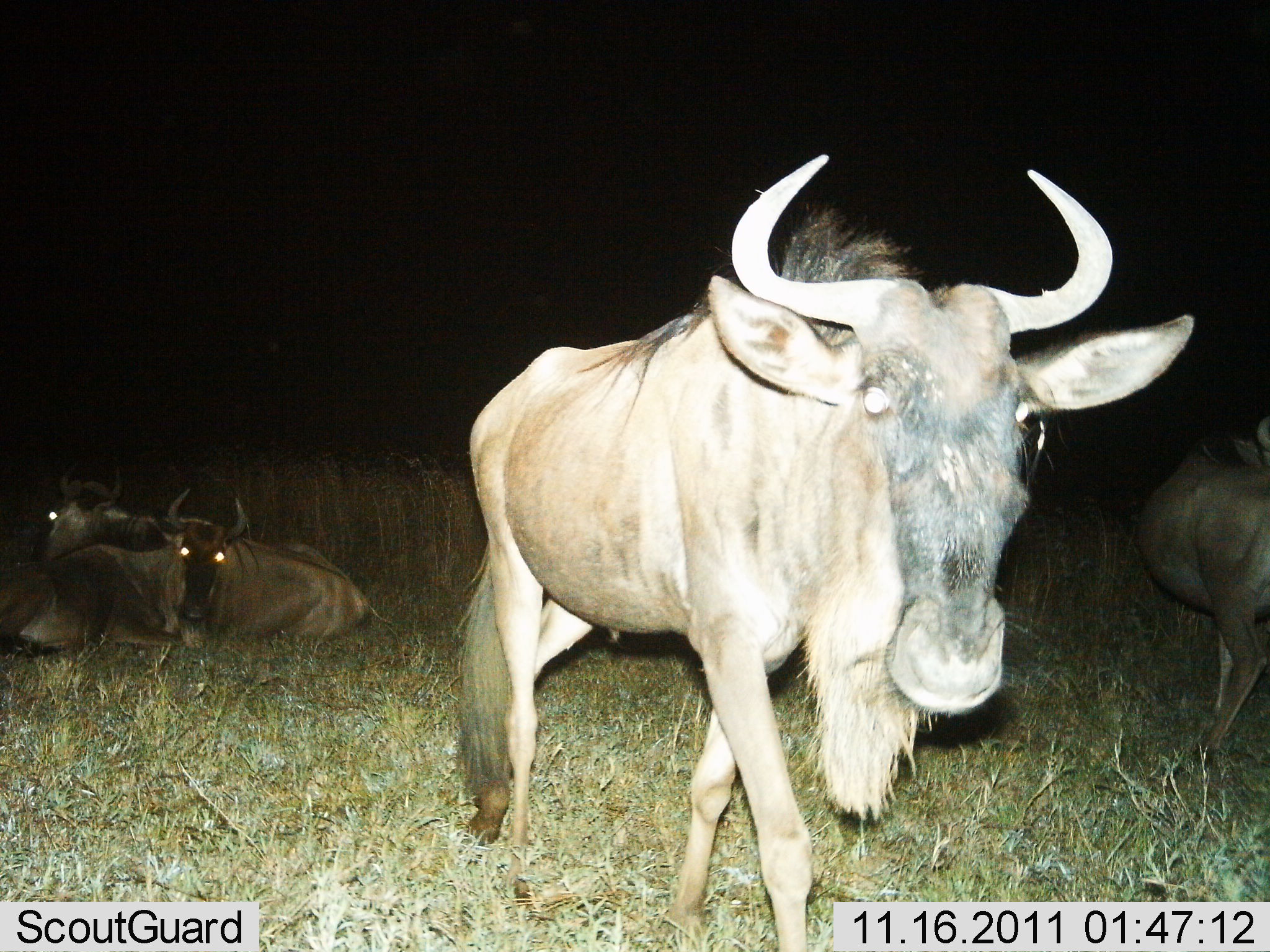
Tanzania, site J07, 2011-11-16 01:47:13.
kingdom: Animalia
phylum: Chordata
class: Mammalia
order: Artiodactyla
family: Bovidae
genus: Connochaetes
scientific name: Connochaetes taurinus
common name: blue wildebeest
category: wildebeest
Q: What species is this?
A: Wildebeest (blue wildebeest) (Connochaetes taurinus).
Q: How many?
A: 4.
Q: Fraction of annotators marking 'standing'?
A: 36%.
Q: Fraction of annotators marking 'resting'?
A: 91%.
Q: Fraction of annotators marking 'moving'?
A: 55%.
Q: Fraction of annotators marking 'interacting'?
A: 9%.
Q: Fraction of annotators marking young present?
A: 0%.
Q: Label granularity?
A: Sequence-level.